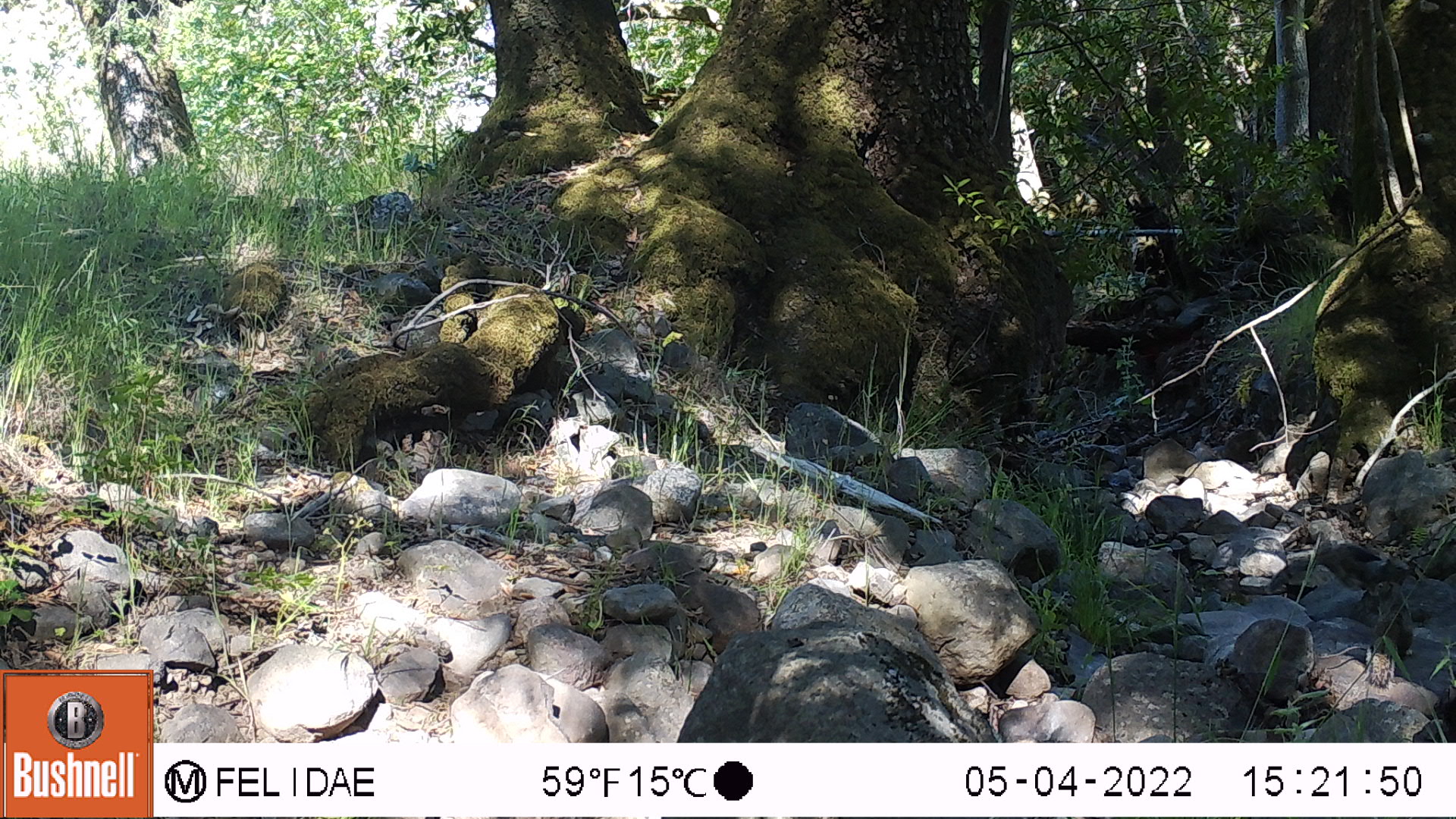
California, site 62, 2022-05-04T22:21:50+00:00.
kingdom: Animalia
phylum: Chordata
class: Mammalia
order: Rodentia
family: Sciuridae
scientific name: Sciuridae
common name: squirrel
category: unknown squirrel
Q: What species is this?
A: Unknown squirrel (squirrel) (Sciuridae).